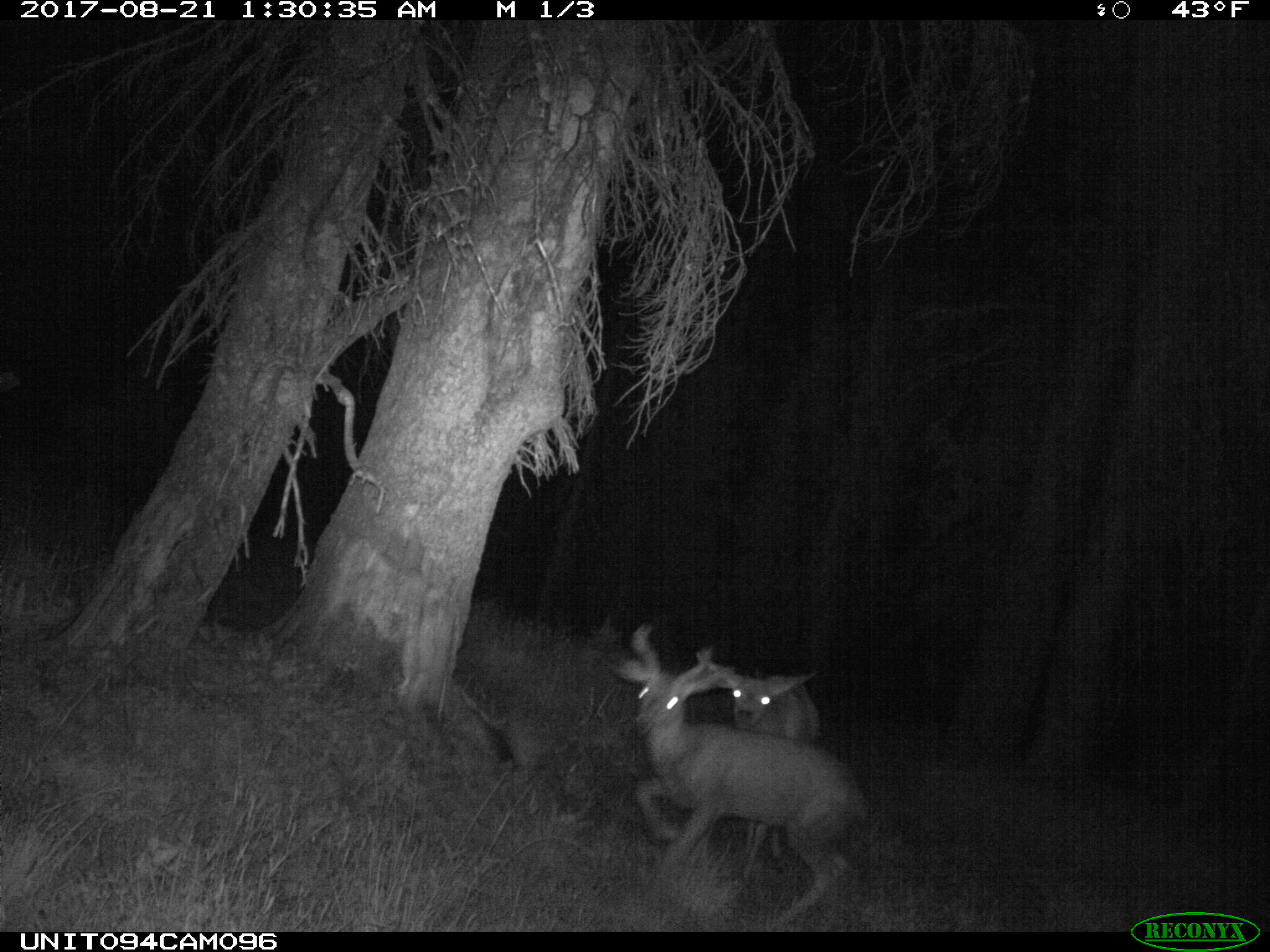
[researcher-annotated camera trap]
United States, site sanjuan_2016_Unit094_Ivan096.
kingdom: Animalia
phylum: Chordata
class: Mammalia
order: Artiodactyla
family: Cervidae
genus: Odocoileus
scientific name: Odocoileus hemionus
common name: mule deer